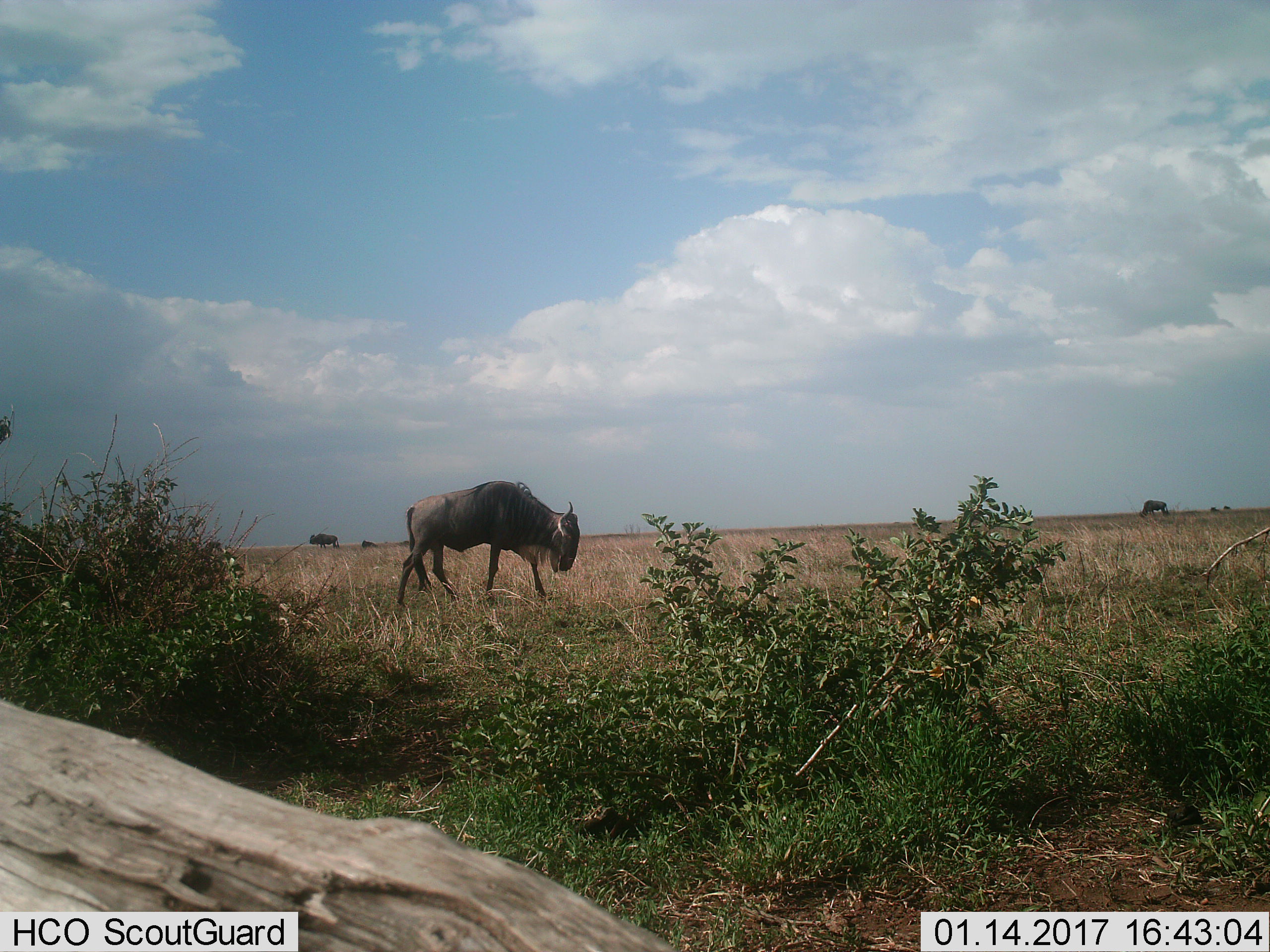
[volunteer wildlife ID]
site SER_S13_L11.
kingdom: Animalia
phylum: Chordata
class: Mammalia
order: Artiodactyla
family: Bovidae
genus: Connochaetes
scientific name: Connochaetes taurinus taurinus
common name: blue wildebeest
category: wildebeestblue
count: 6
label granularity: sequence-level